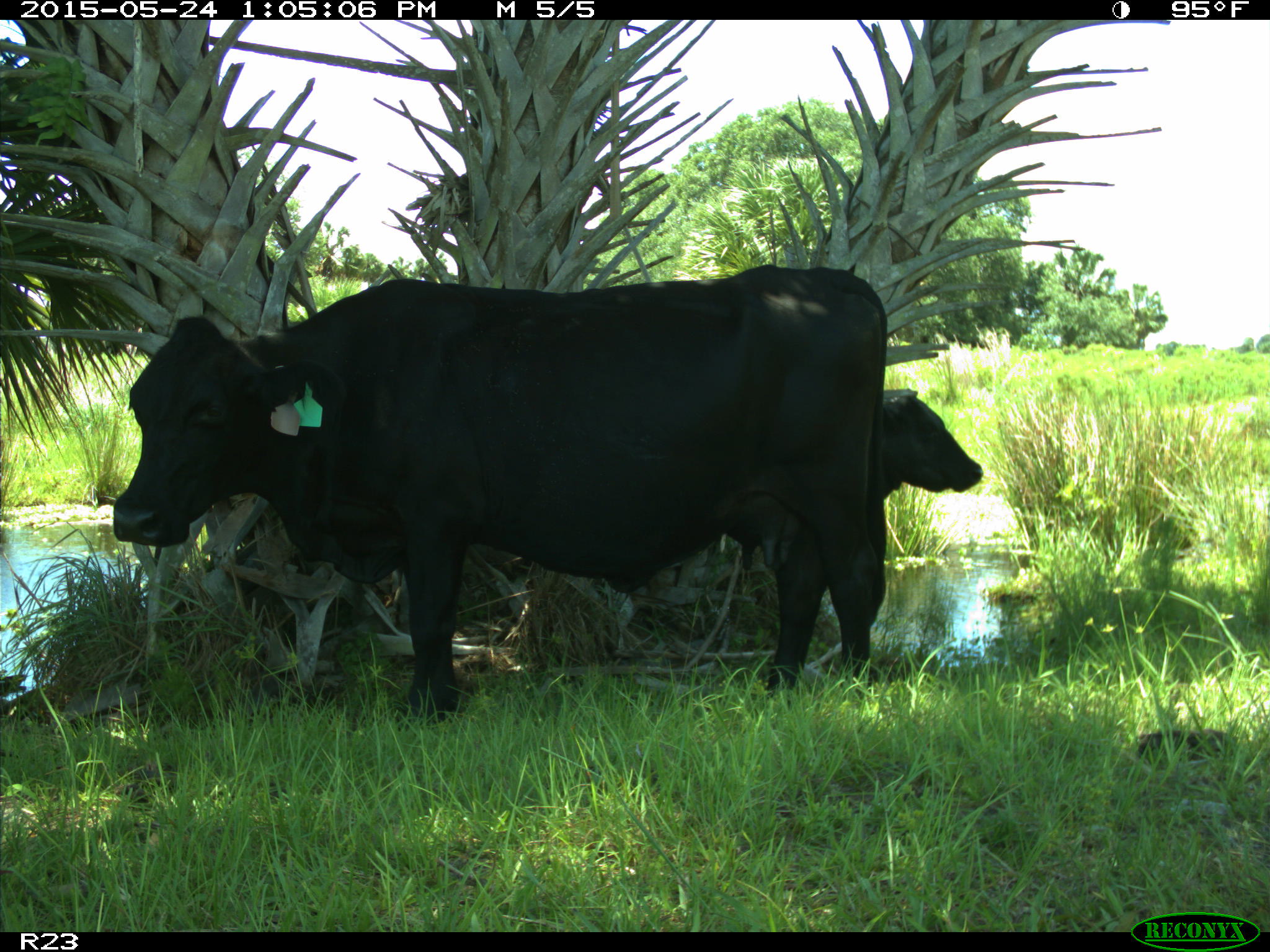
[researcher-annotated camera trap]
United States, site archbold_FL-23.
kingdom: Animalia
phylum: Chordata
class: Mammalia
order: Artiodactyla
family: Bovidae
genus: Bos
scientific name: Bos taurus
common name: domestic cow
Bos taurus (domestic cow).